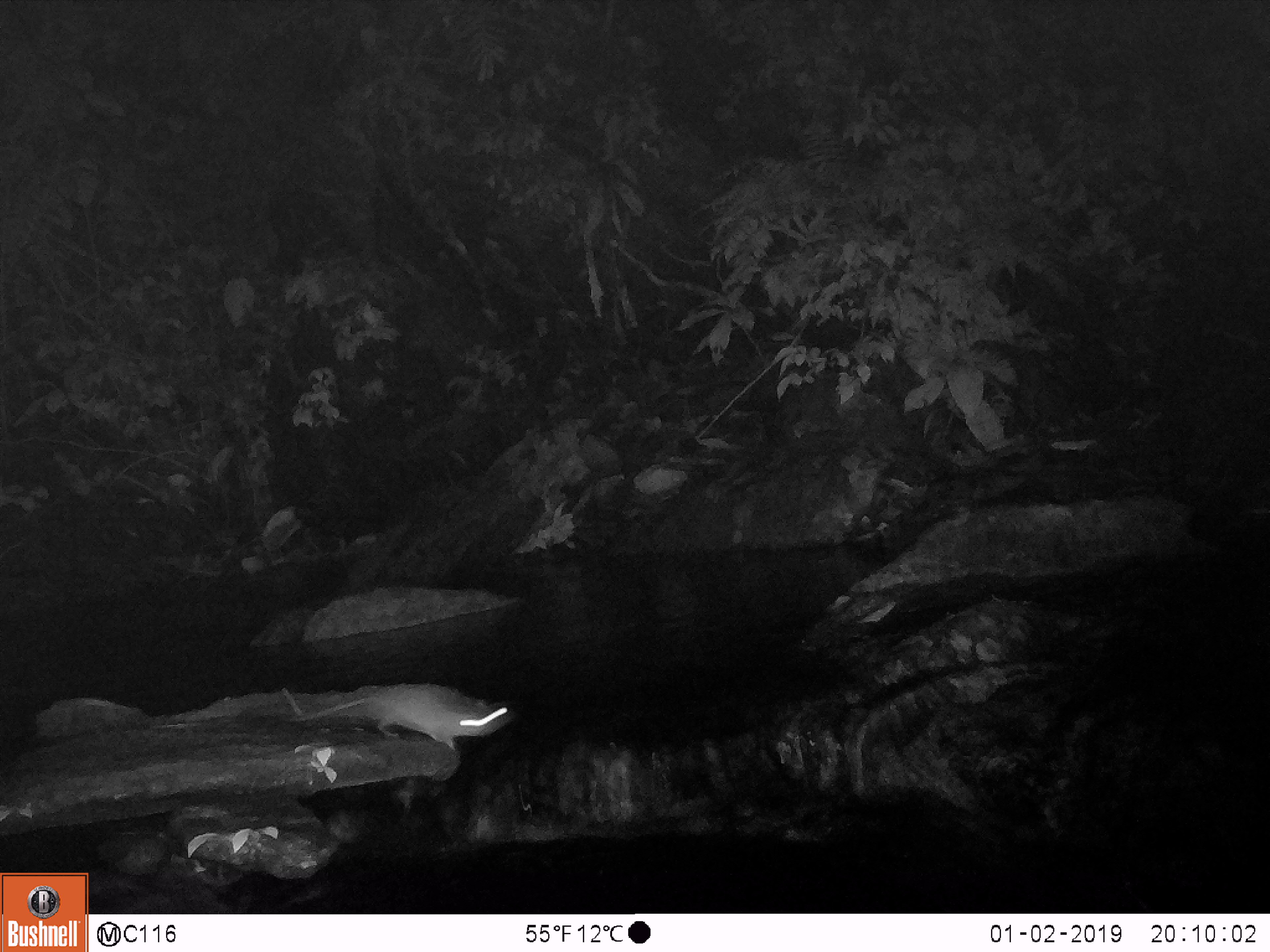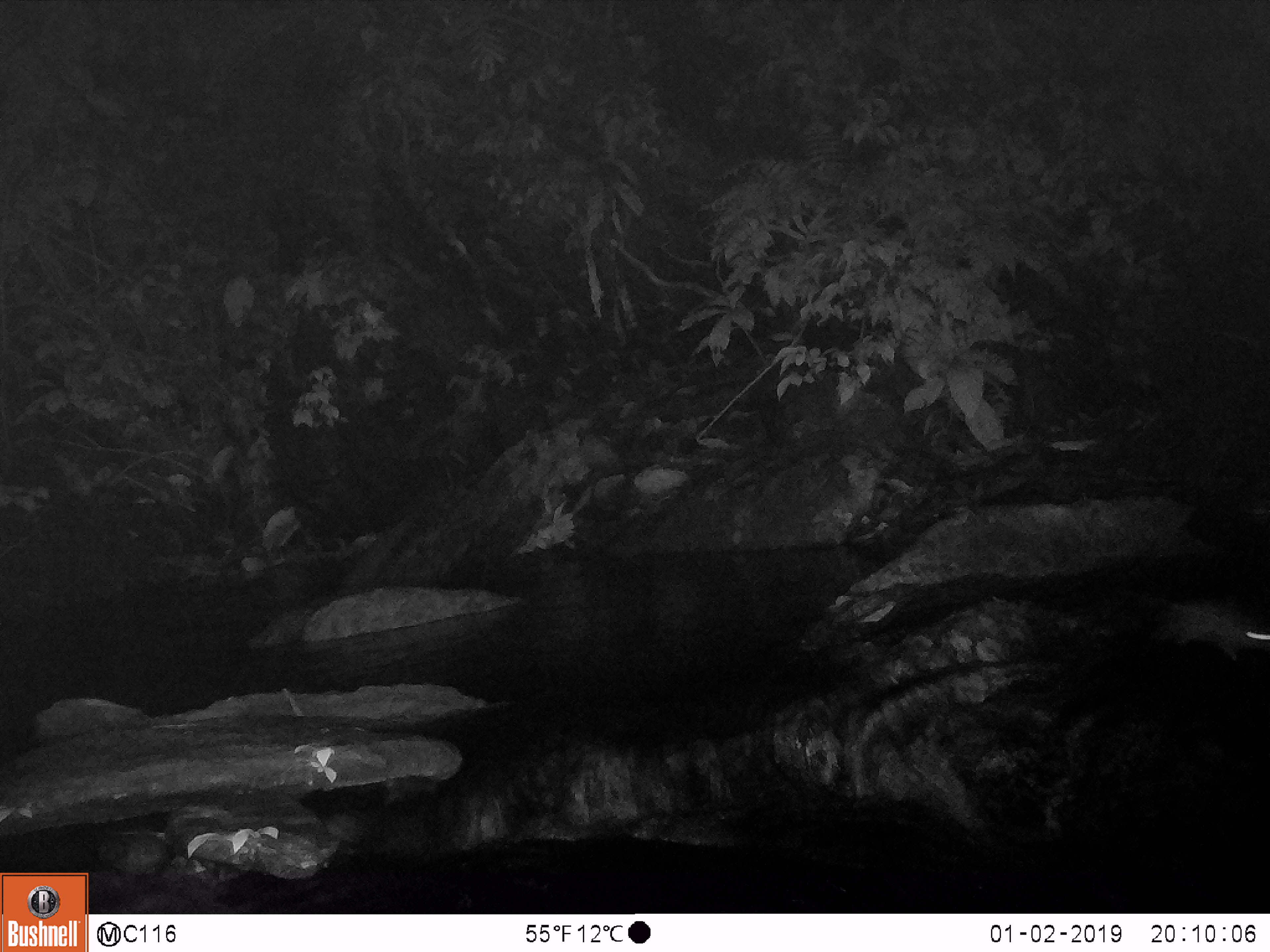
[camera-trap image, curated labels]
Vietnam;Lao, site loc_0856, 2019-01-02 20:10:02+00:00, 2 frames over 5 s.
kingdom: Animalia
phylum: Chordata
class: Mammalia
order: Rodentia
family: Muridae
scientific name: Muridae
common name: old-world mice and rats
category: unidentified murid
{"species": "unidentified murid (old-world mice and rats) (Muridae)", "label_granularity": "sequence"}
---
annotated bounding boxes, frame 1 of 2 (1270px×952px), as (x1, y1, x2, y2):
unidentified murid: (290, 681, 517, 750)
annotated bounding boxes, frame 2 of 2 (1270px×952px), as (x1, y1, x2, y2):
unidentified murid: (1140, 592, 1270, 657)